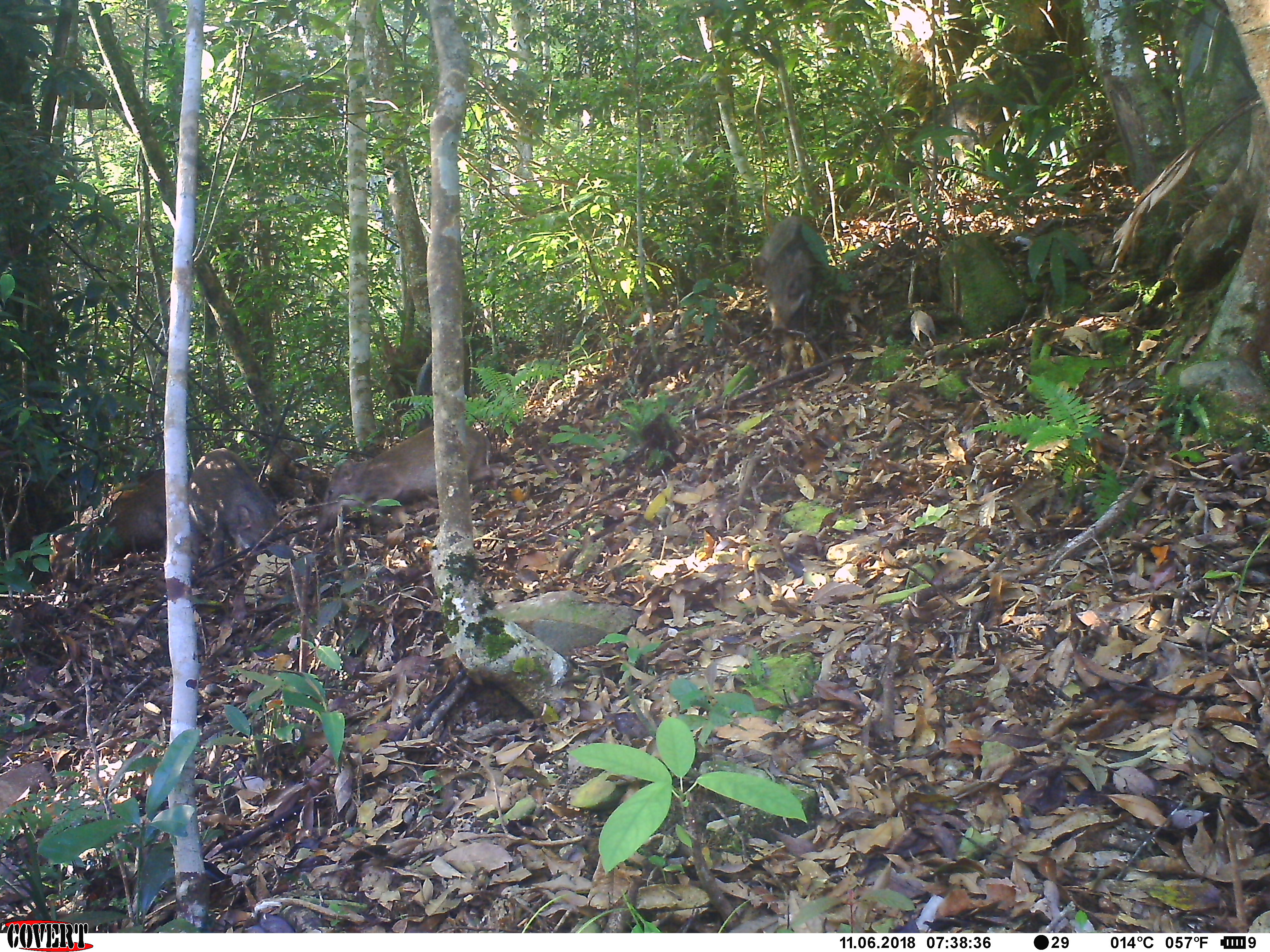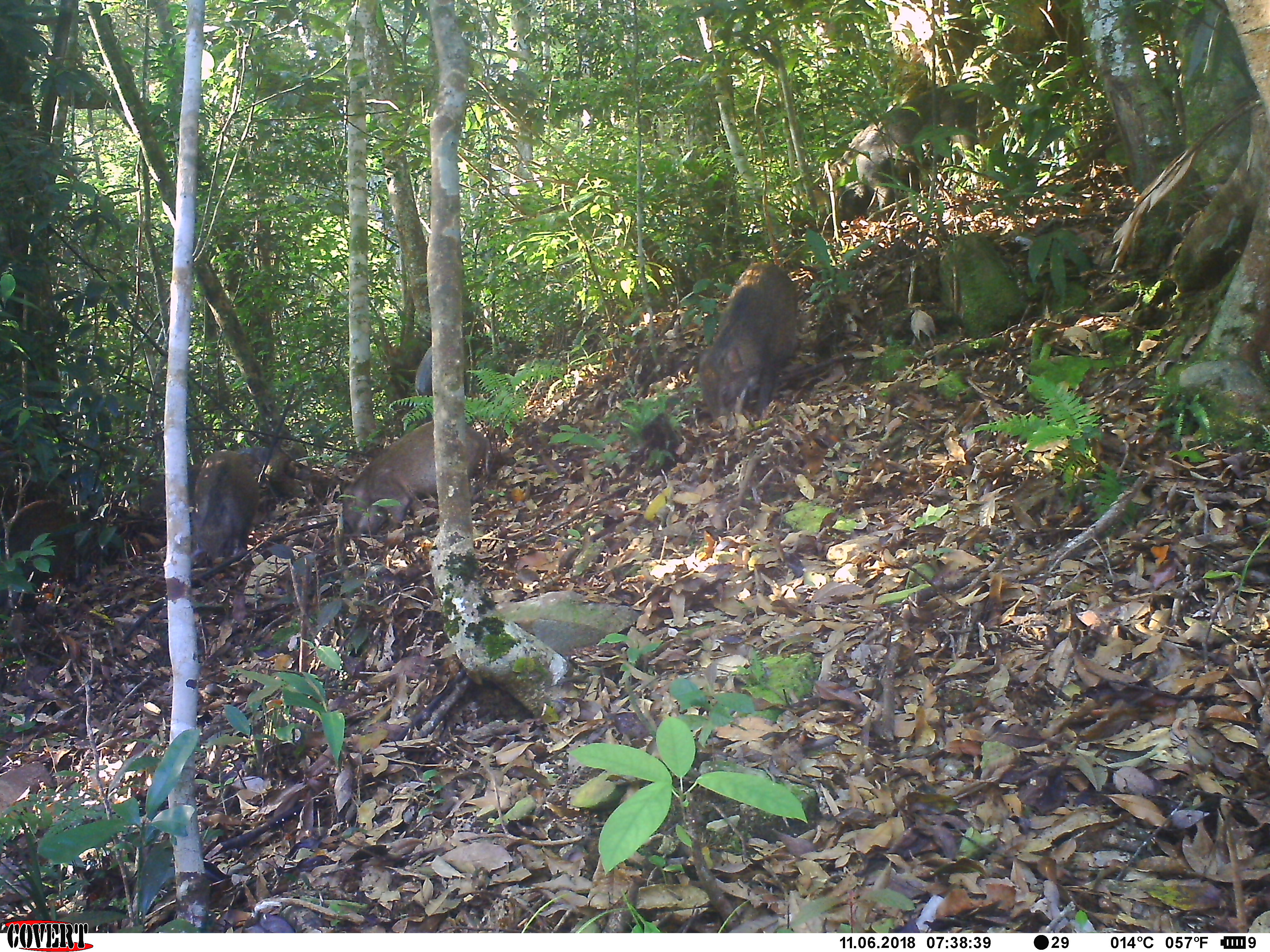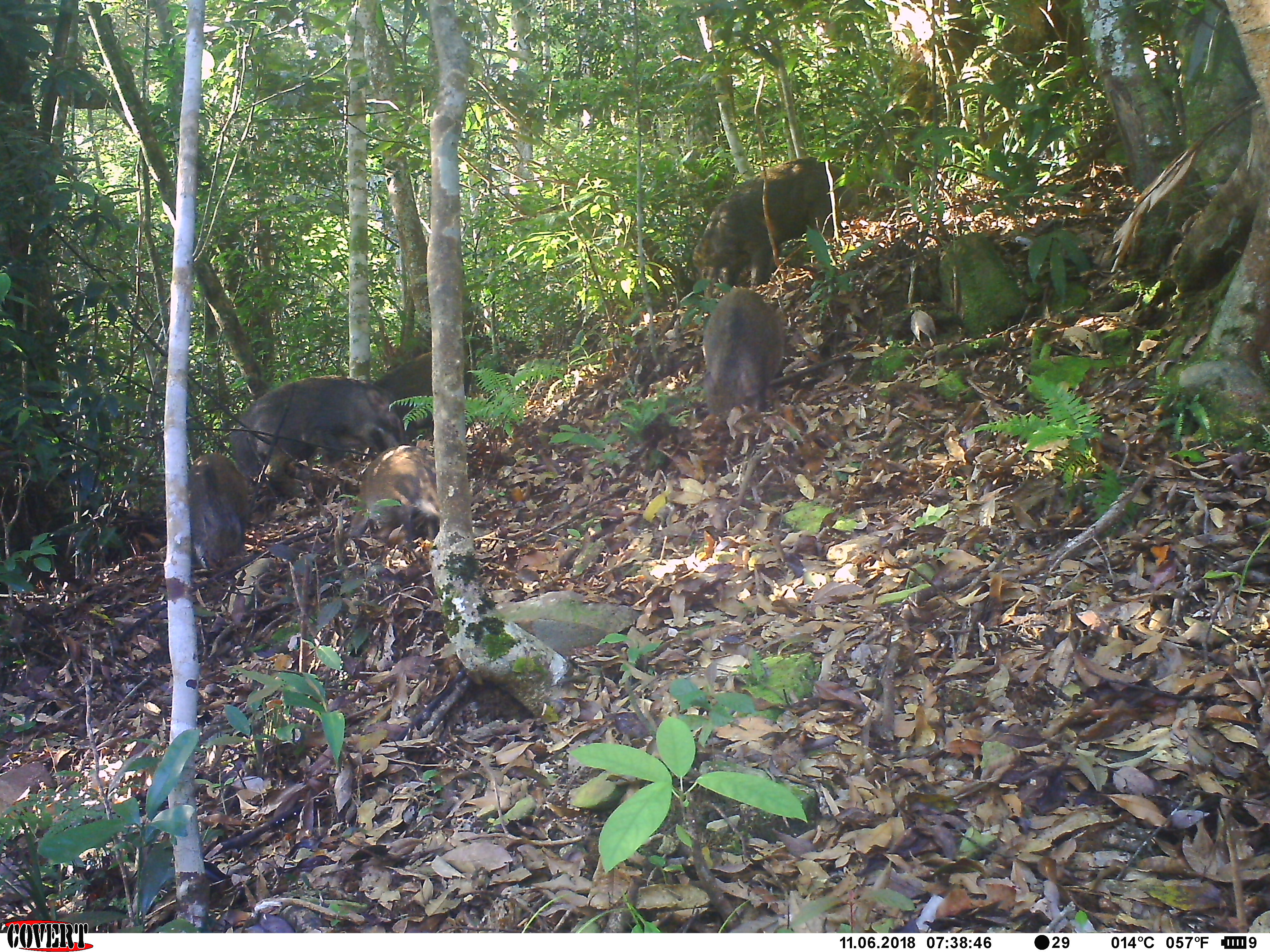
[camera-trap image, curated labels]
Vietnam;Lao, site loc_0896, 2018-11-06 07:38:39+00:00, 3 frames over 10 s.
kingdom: Animalia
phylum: Chordata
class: Mammalia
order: Artiodactyla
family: Suidae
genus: Sus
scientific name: Sus scrofa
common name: eurasian wild pig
Eurasian wild pig (Sus scrofa). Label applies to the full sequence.